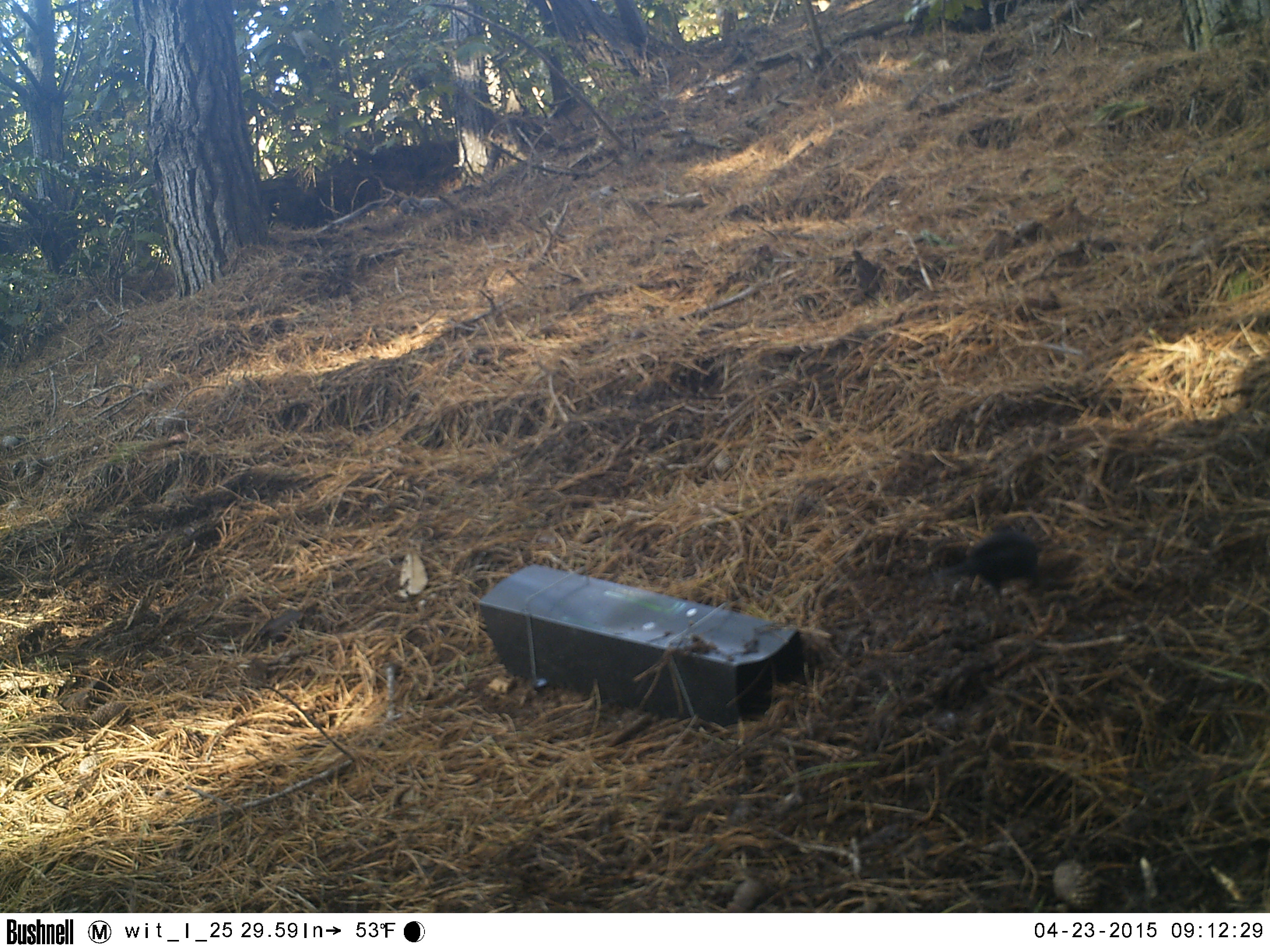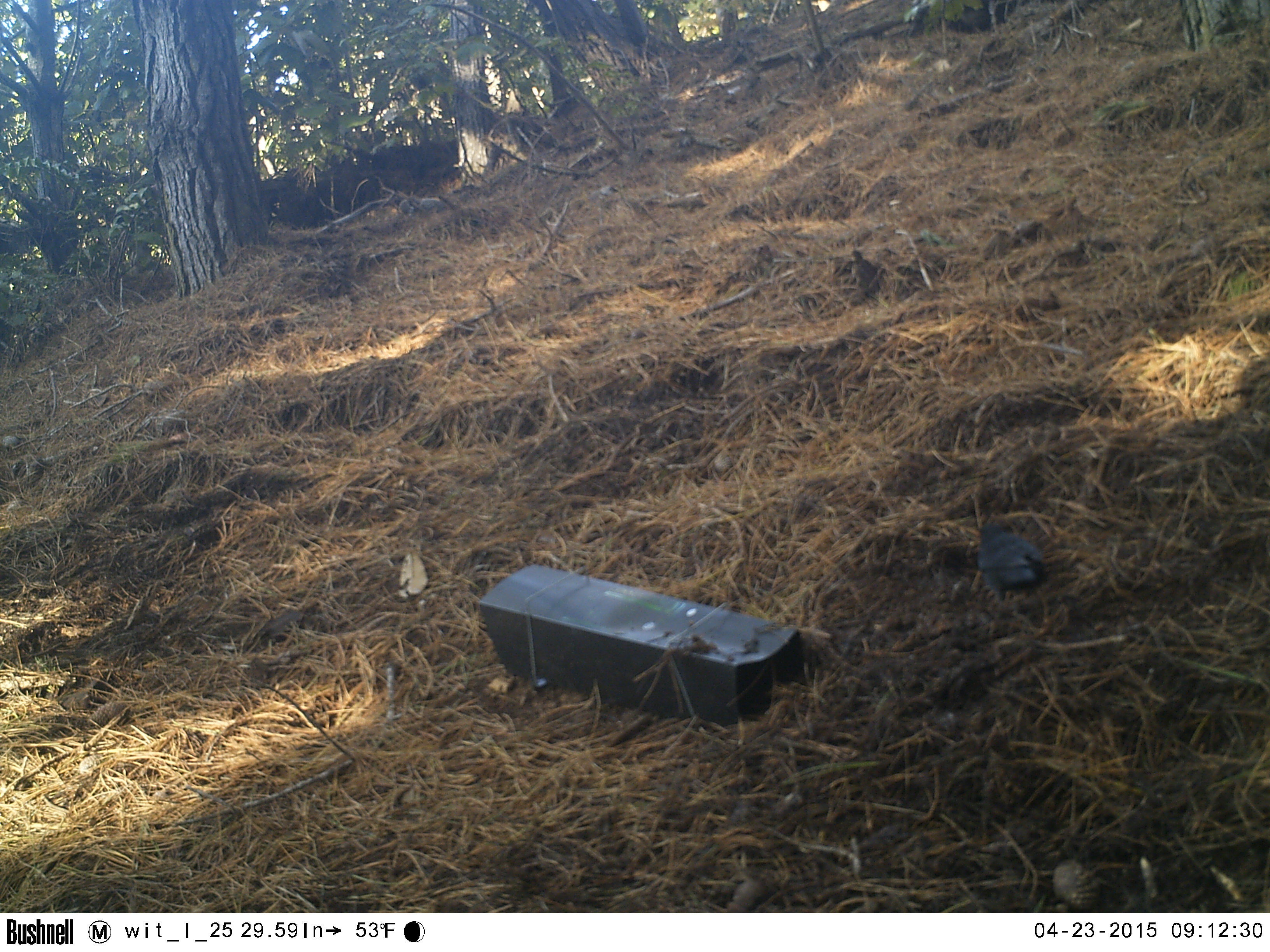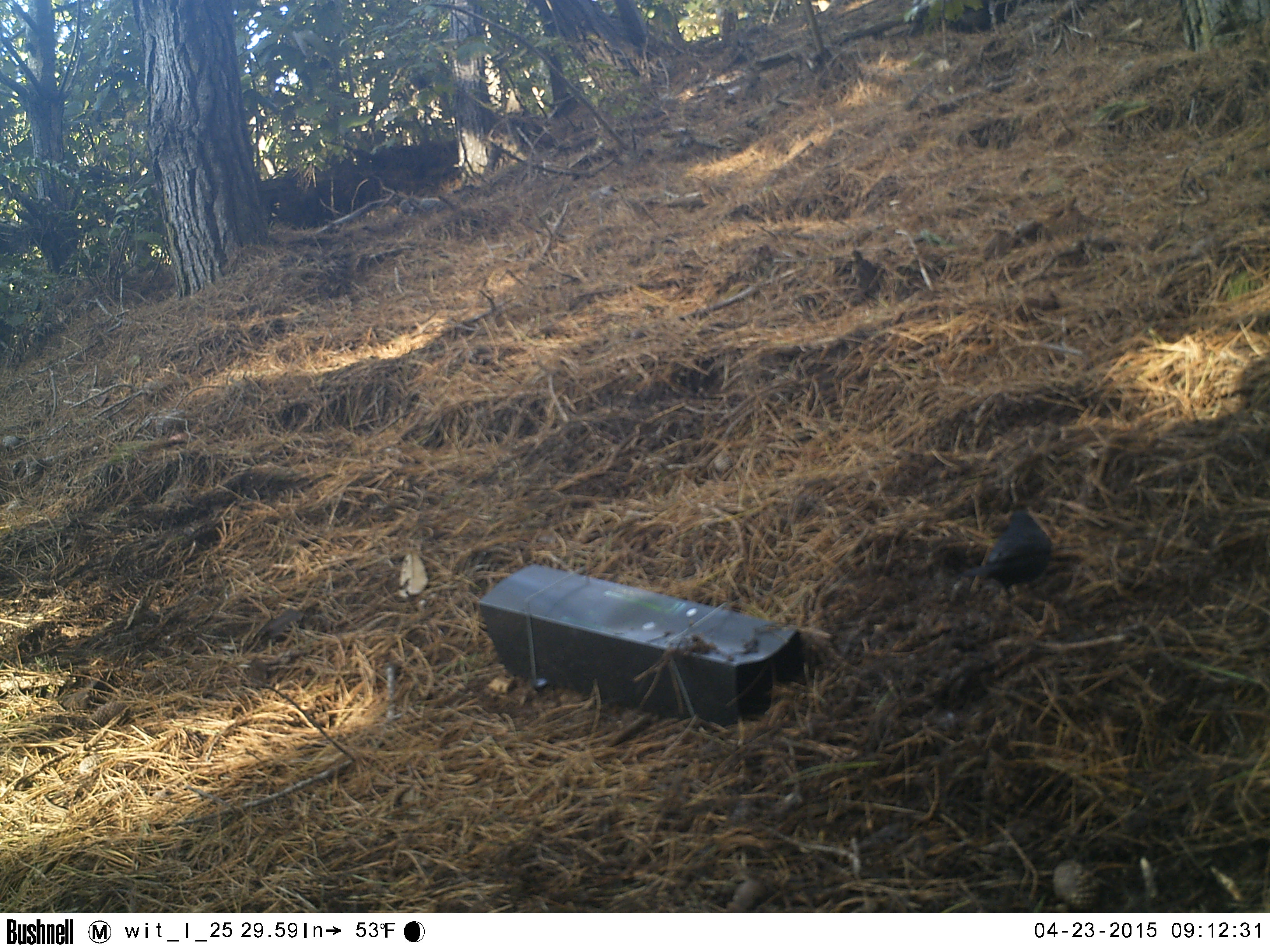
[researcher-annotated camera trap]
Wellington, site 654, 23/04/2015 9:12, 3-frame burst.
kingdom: Animalia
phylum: Chordata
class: Aves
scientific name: Aves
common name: bird